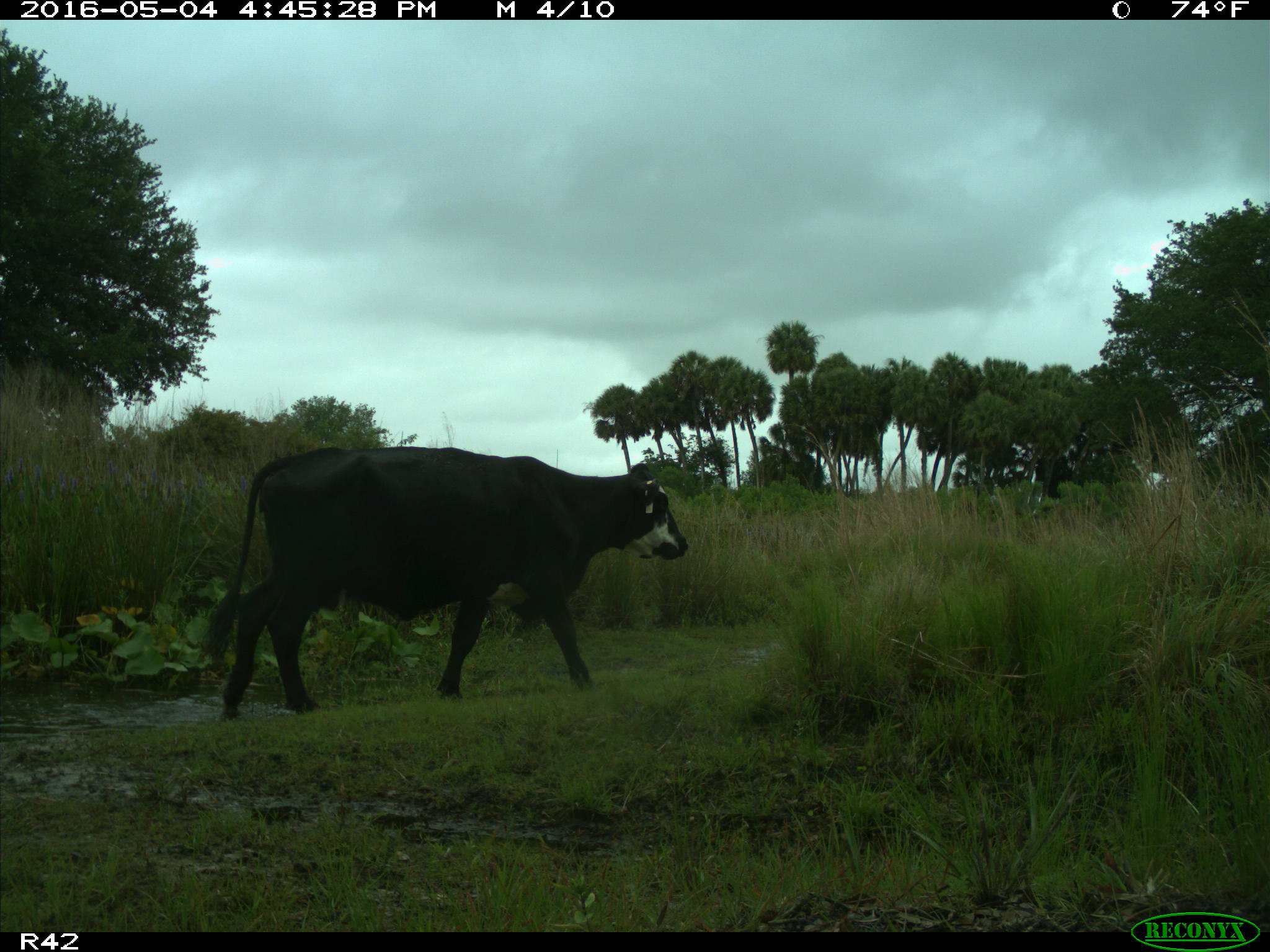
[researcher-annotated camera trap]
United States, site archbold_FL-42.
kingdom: Animalia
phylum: Chordata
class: Mammalia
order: Artiodactyla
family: Bovidae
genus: Bos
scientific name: Bos taurus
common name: domestic cow